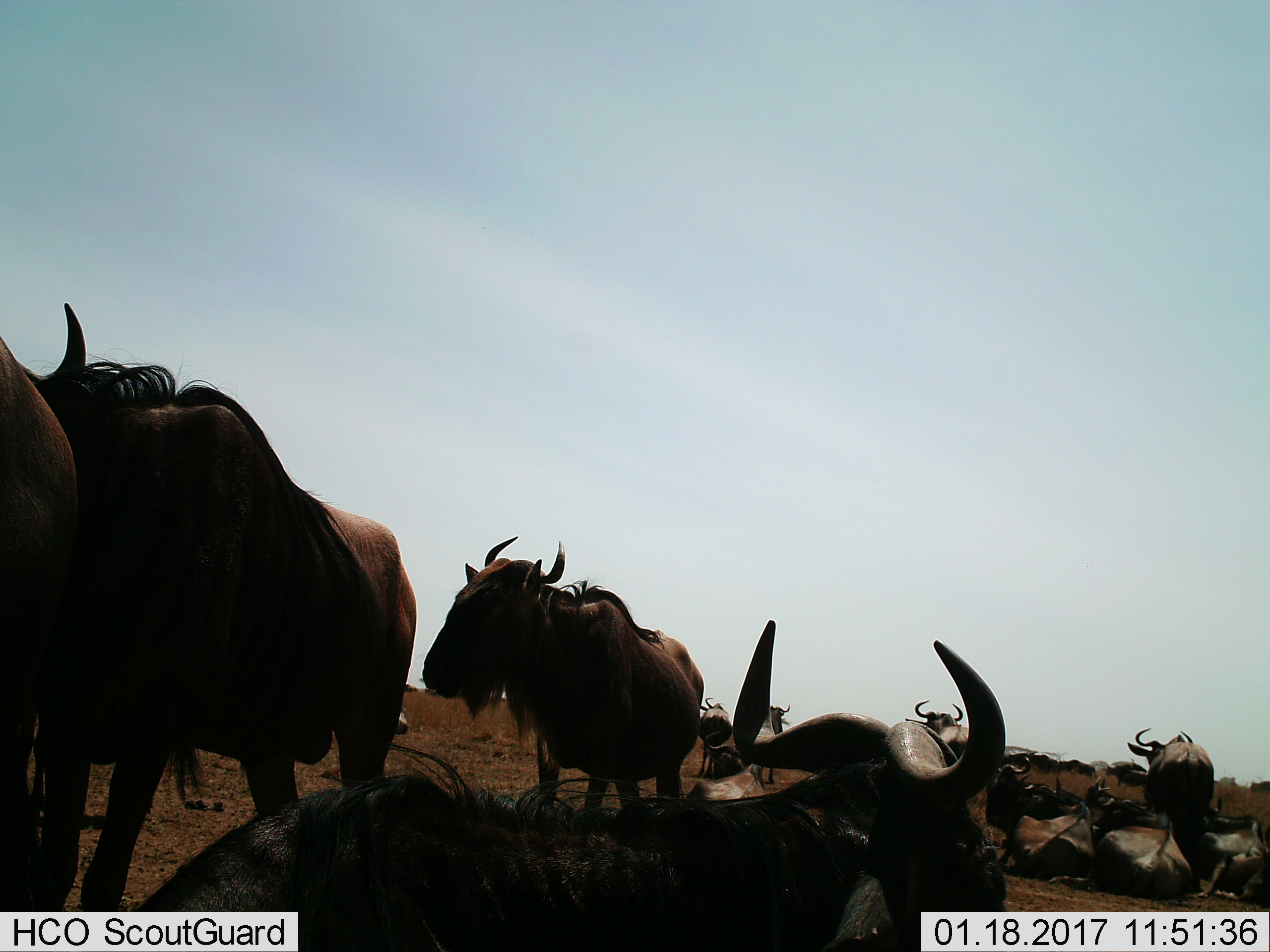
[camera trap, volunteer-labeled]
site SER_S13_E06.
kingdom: Animalia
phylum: Chordata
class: Mammalia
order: Artiodactyla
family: Bovidae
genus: Connochaetes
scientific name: Connochaetes taurinus taurinus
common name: blue wildebeest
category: wildebeestblue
Wildebeestblue (blue wildebeest) (Connochaetes taurinus taurinus), count 11-50. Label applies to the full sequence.